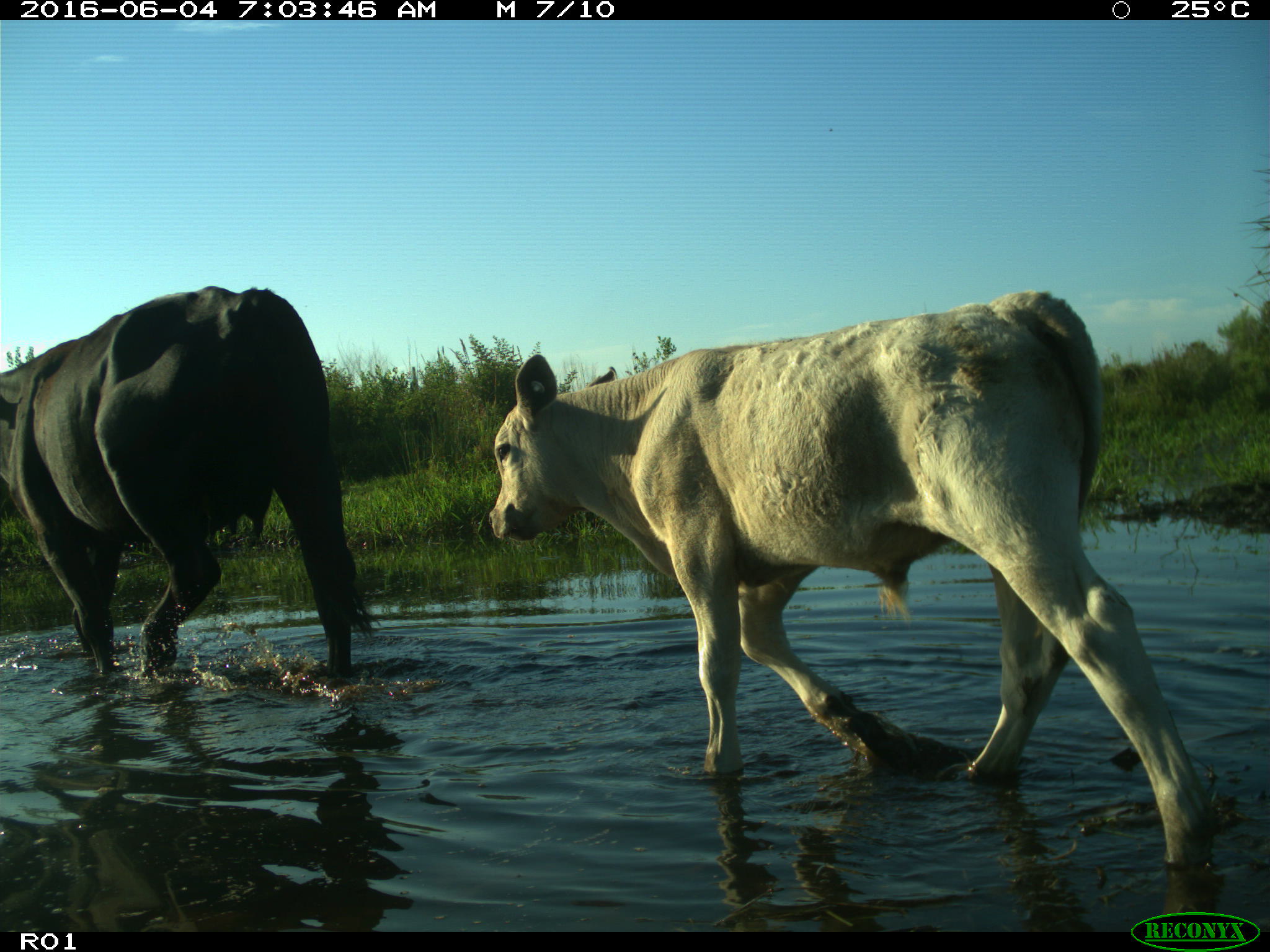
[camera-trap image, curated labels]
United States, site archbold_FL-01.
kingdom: Animalia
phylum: Chordata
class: Mammalia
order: Artiodactyla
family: Bovidae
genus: Bos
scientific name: Bos taurus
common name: domestic cow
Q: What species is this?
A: Bos taurus (domestic cow).